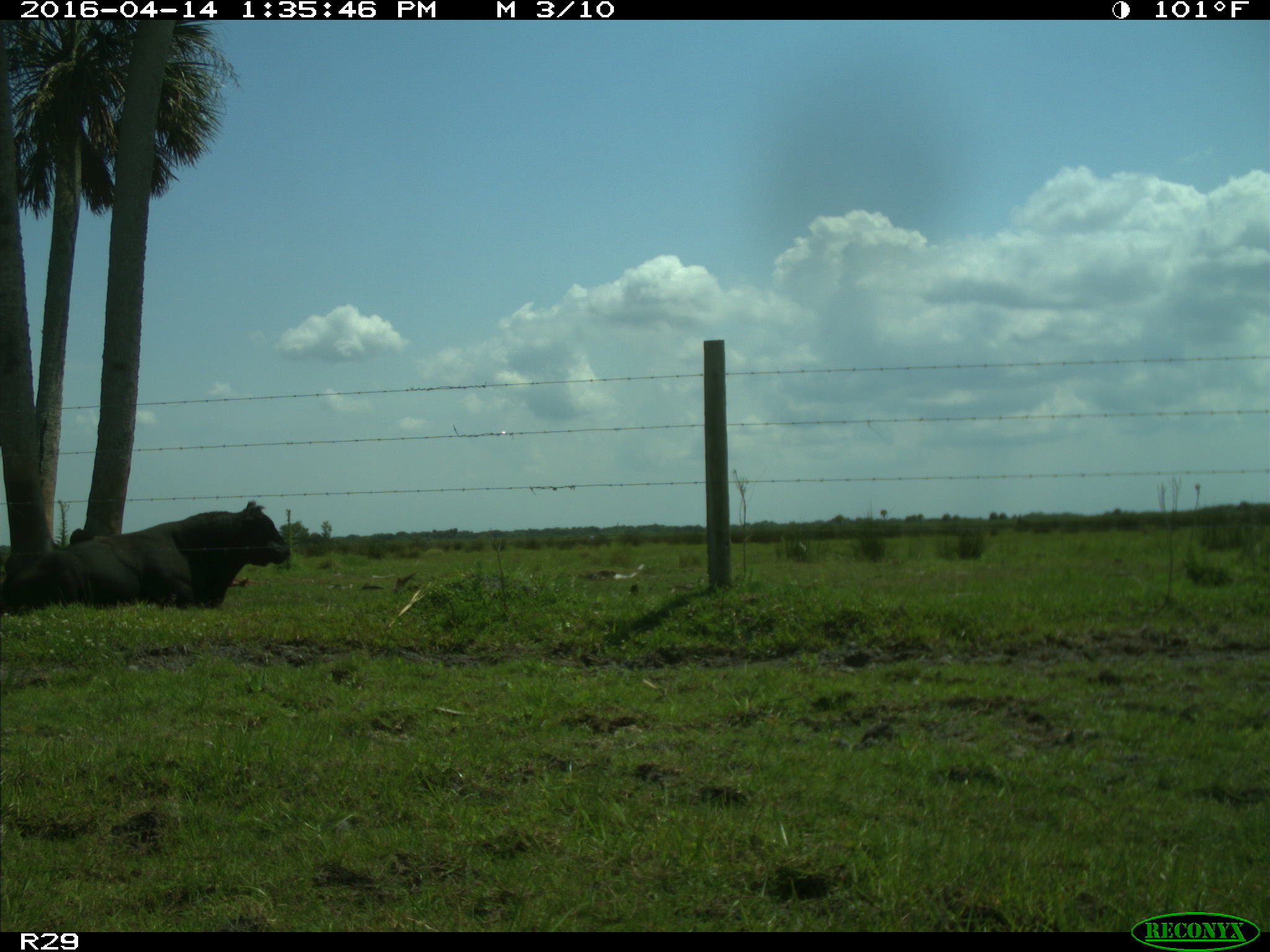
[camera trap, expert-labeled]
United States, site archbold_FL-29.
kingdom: Animalia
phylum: Chordata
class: Mammalia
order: Artiodactyla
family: Bovidae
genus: Bos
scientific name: Bos taurus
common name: domestic cow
Bos taurus (domestic cow).